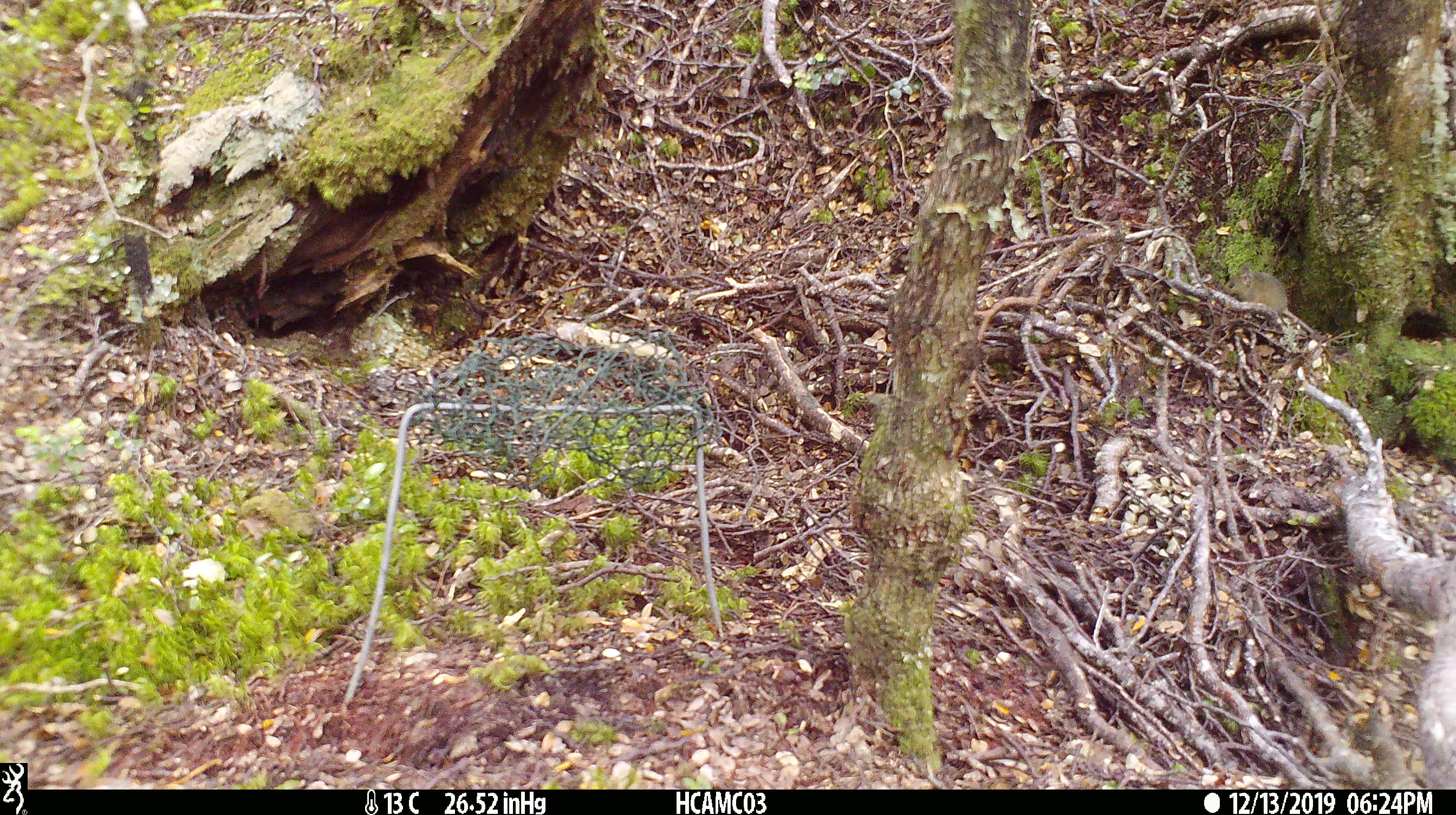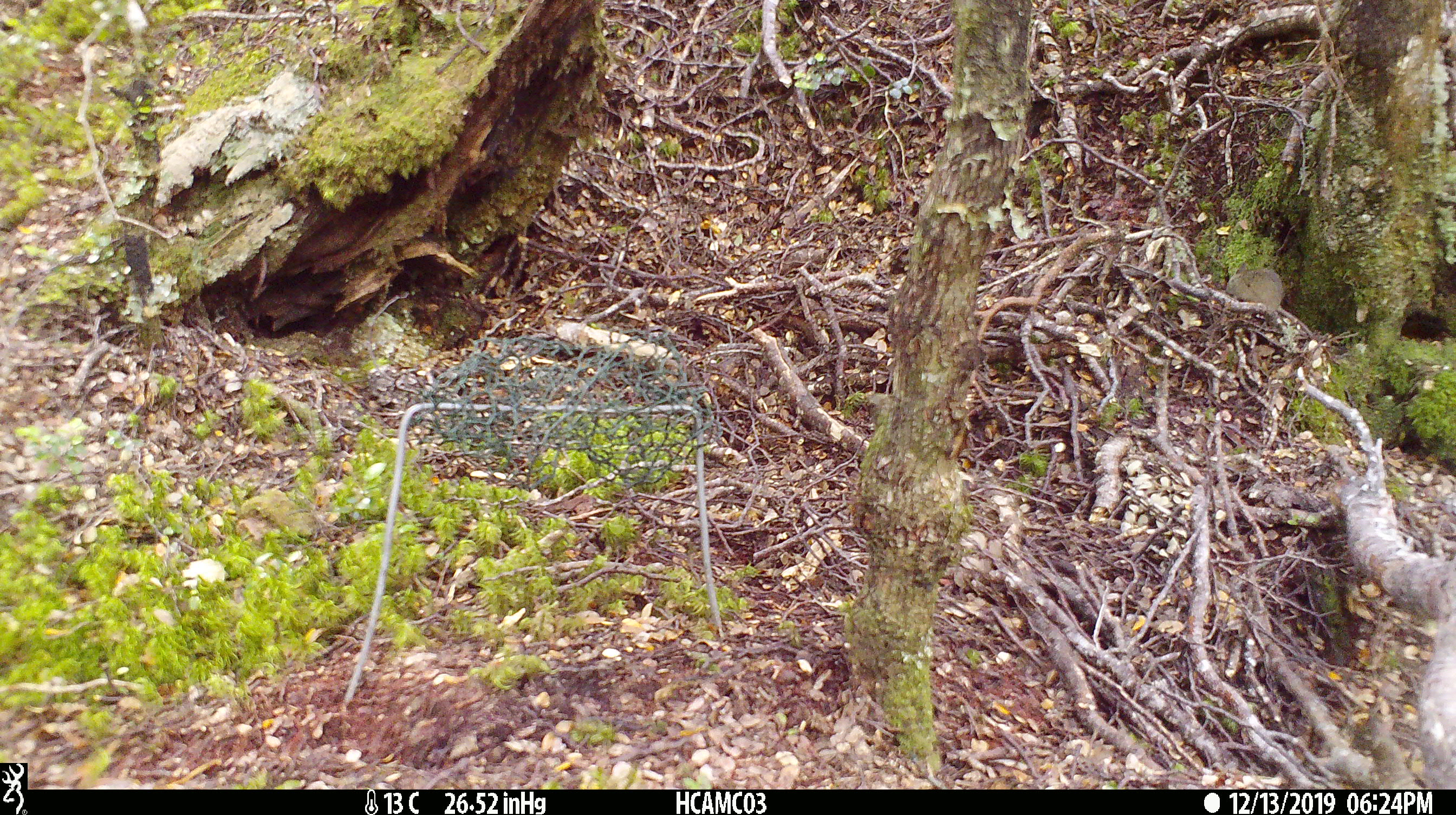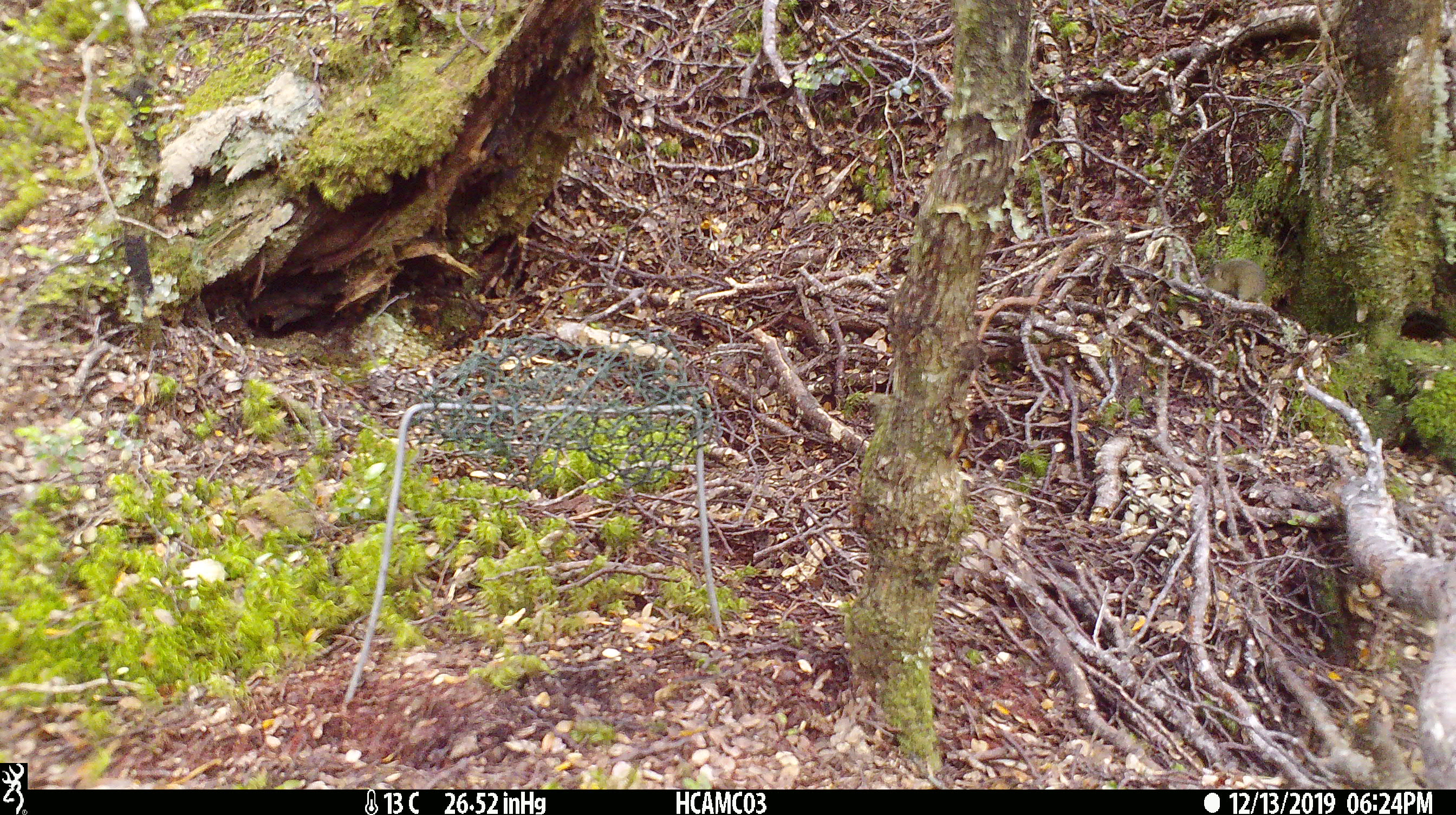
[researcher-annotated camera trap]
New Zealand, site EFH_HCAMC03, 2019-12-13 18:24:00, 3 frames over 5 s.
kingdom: Animalia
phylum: Chordata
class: Mammalia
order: Rodentia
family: Muridae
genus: Mus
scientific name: Mus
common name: mouse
Mouse (Mus).